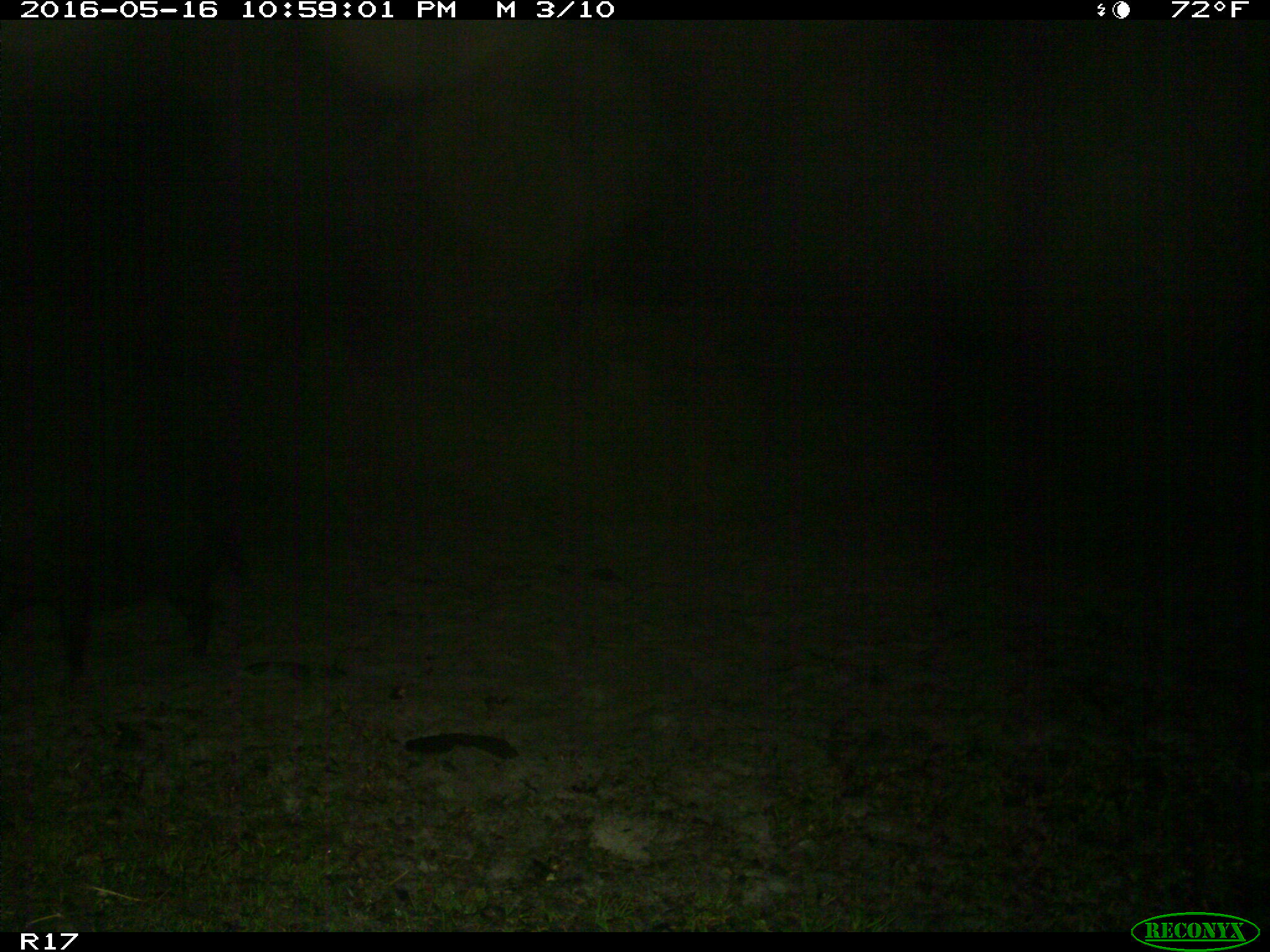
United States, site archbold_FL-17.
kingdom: Animalia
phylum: Chordata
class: Mammalia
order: Artiodactyla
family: Suidae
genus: Sus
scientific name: Sus scrofa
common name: wild boar